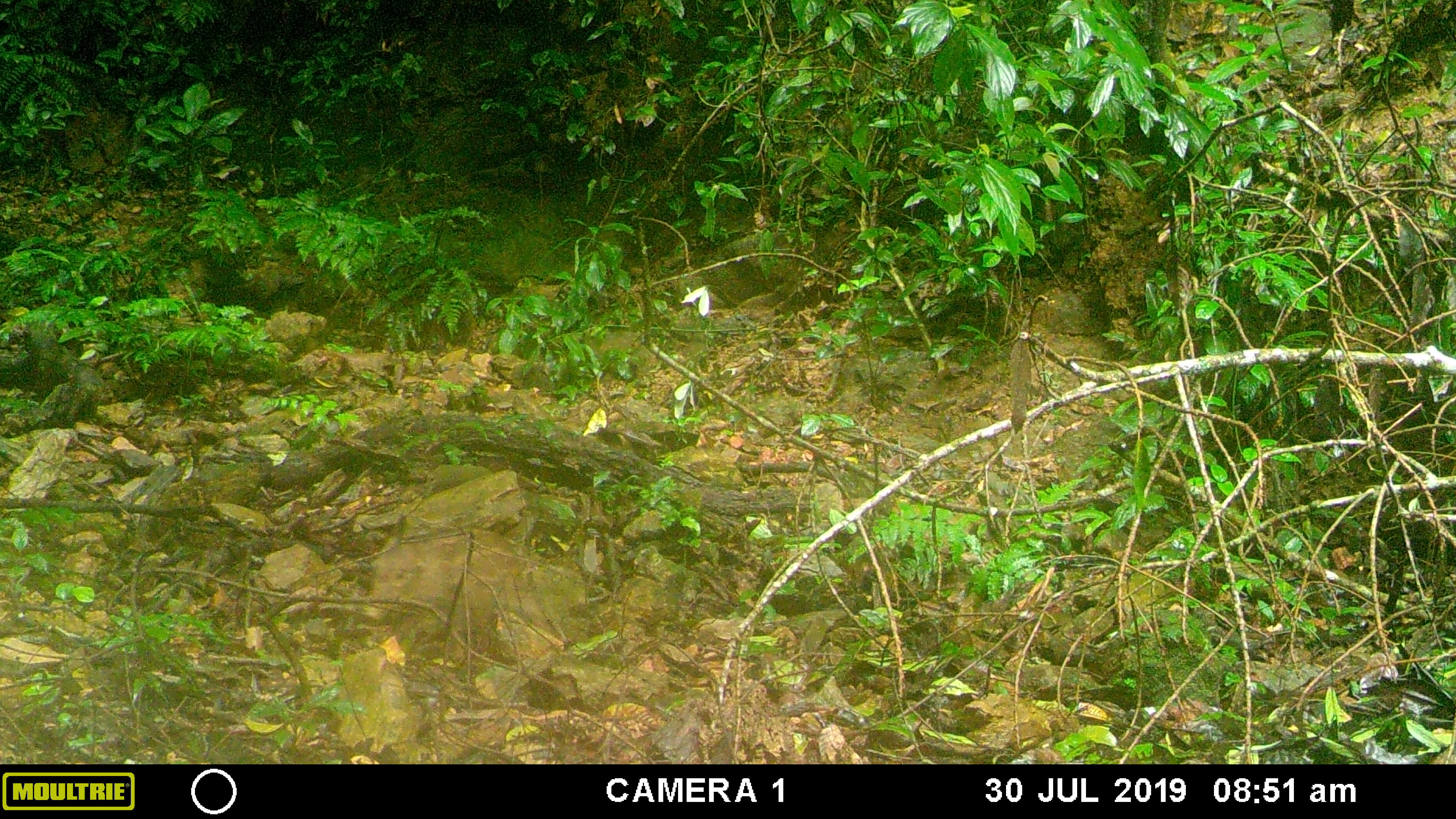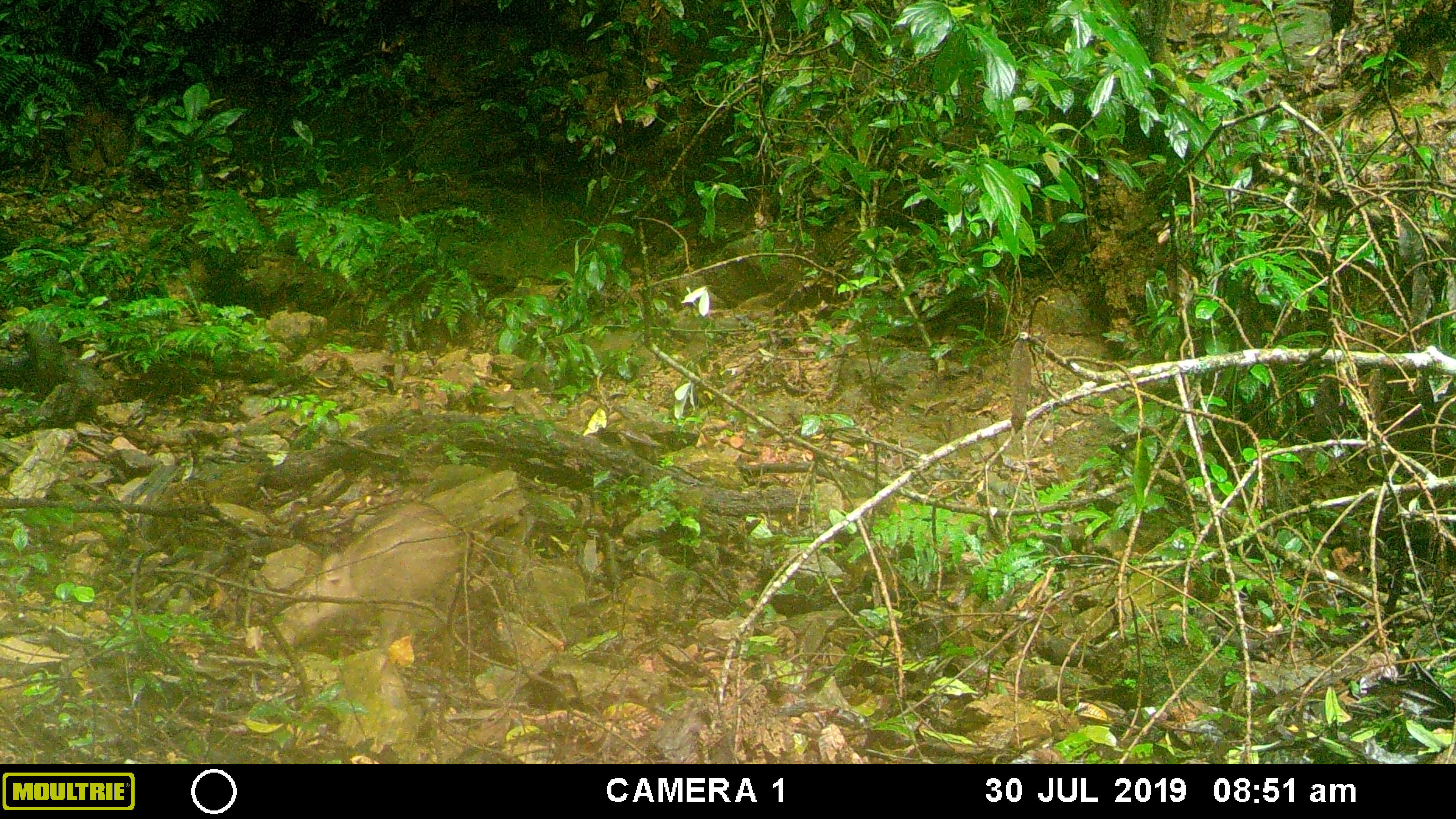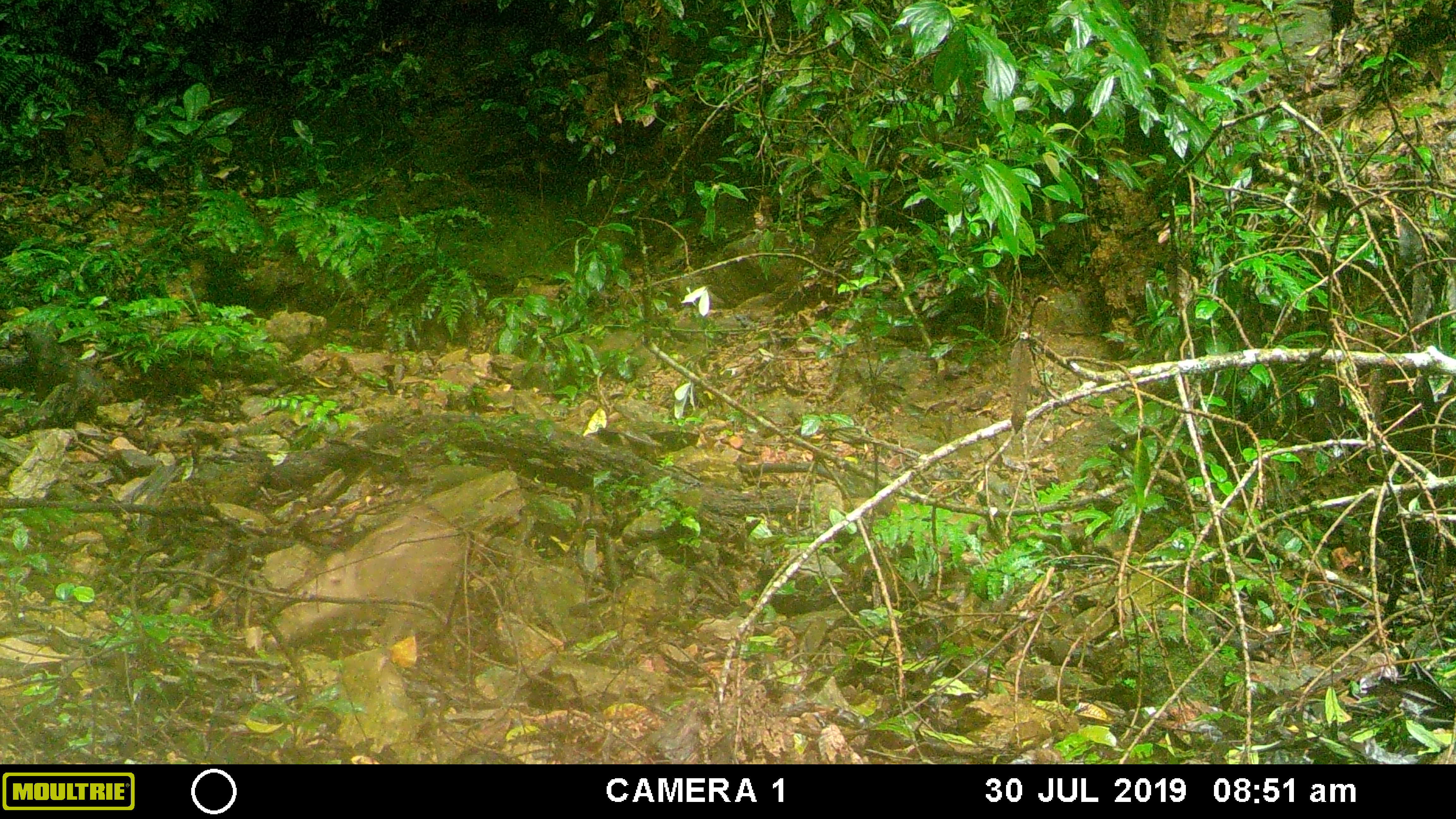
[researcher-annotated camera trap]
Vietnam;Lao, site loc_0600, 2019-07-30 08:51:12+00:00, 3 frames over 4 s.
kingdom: Animalia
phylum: Chordata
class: Mammalia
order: Artiodactyla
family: Suidae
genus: Sus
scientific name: Sus scrofa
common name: eurasian wild pig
Eurasian wild pig (Sus scrofa). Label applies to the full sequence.